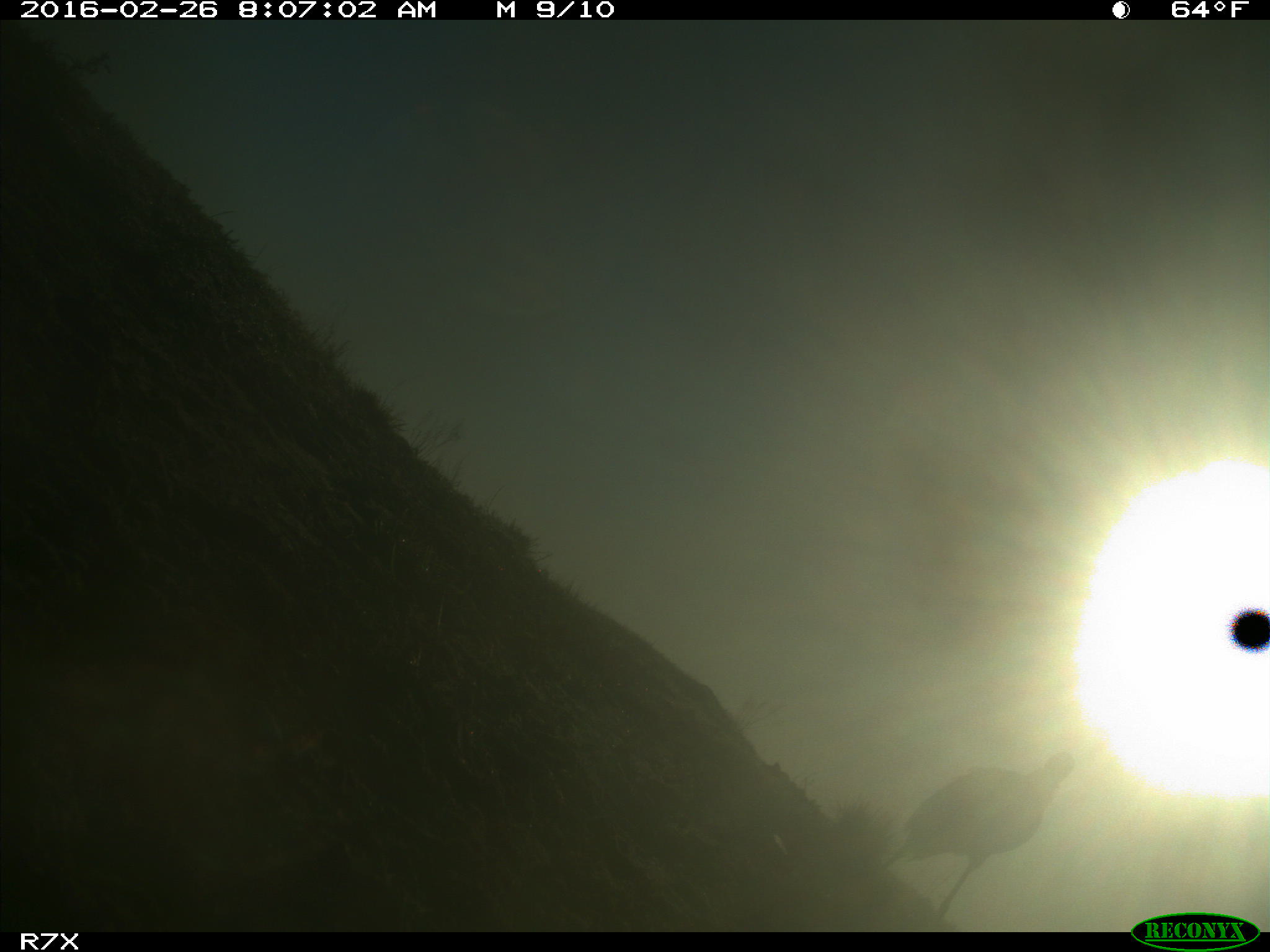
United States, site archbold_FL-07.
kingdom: Animalia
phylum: Chordata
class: Aves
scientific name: Aves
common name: birds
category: unidentified bird